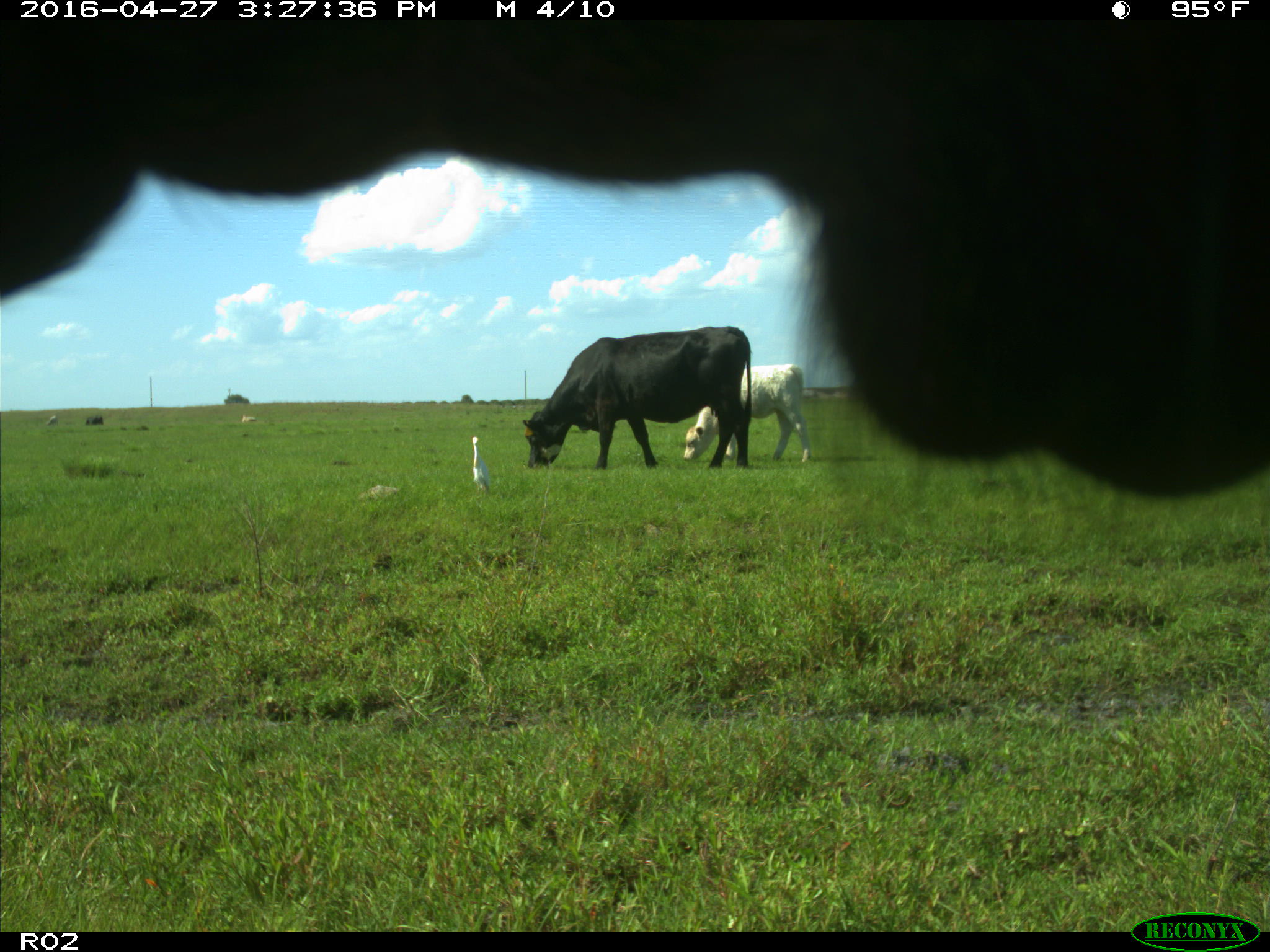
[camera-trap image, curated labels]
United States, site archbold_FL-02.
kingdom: Animalia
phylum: Chordata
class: Mammalia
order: Artiodactyla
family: Bovidae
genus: Bos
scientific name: Bos taurus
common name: domestic cow